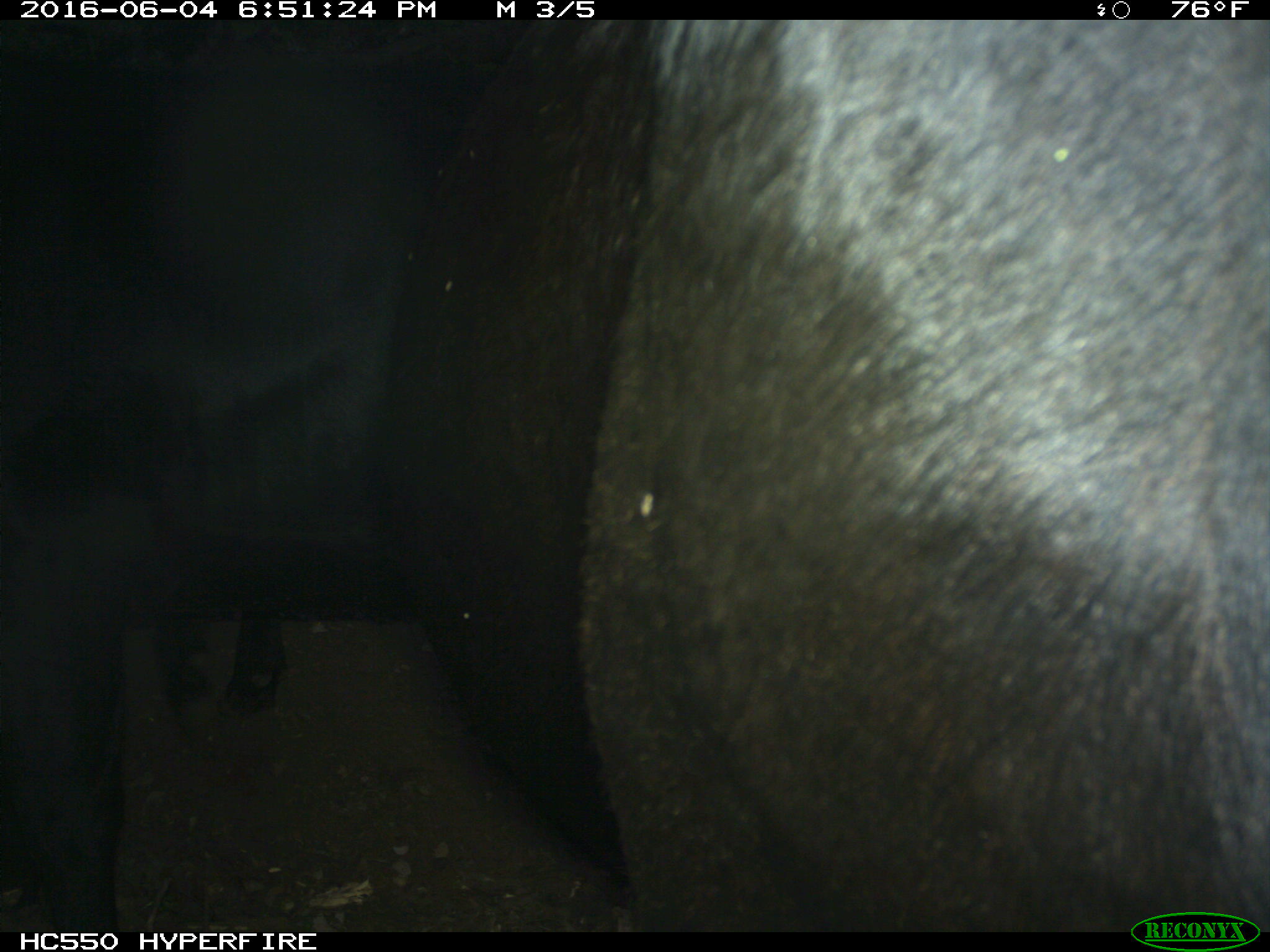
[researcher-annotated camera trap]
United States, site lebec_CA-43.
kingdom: Animalia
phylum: Chordata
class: Mammalia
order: Artiodactyla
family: Bovidae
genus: Bos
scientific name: Bos taurus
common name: domestic cow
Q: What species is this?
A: Bos taurus (domestic cow).